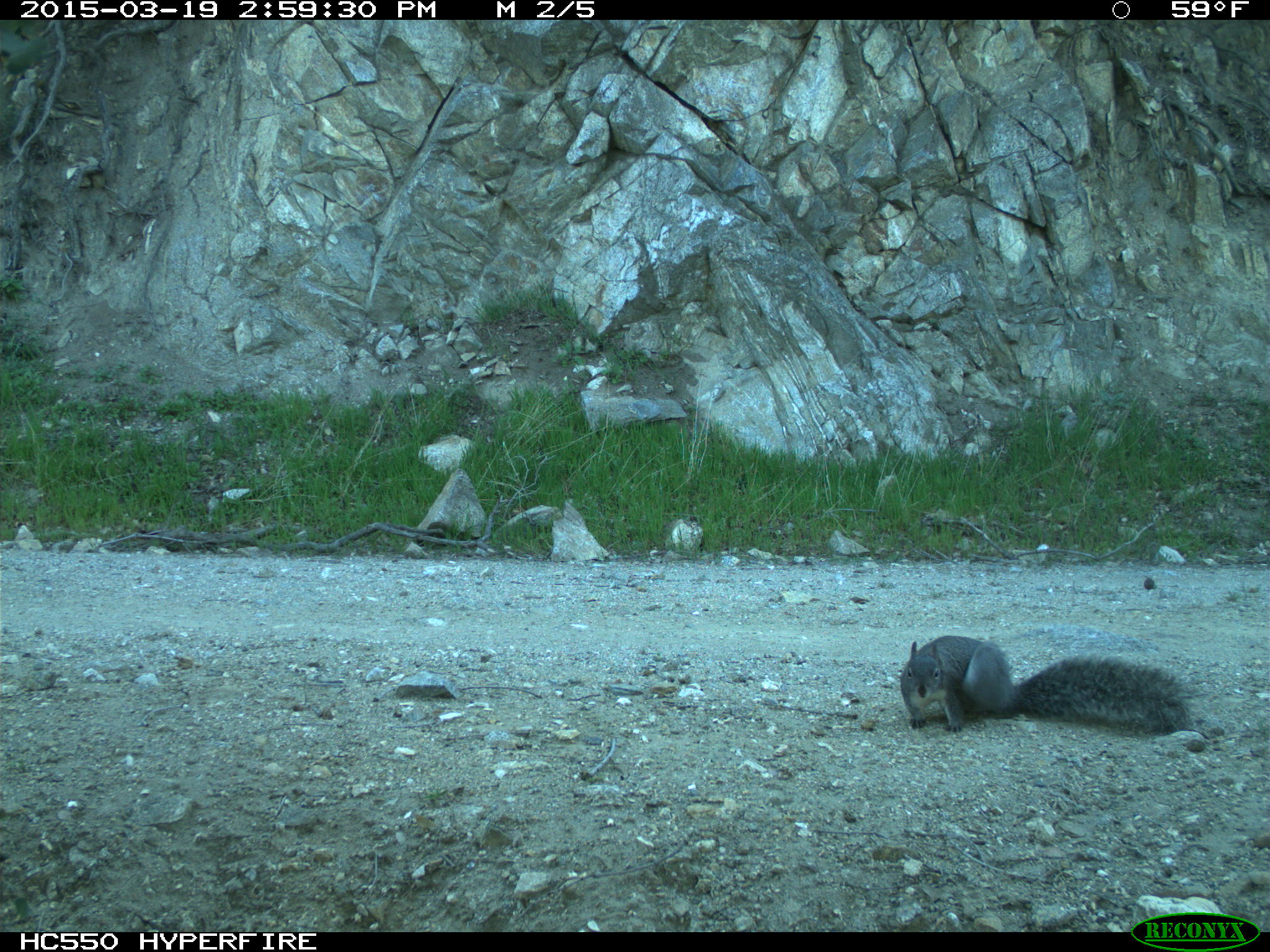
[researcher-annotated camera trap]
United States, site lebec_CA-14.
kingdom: Animalia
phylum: Chordata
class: Mammalia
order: Rodentia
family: Sciuridae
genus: Sciurus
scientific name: Sciurus carolinensis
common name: eastern gray squirrel